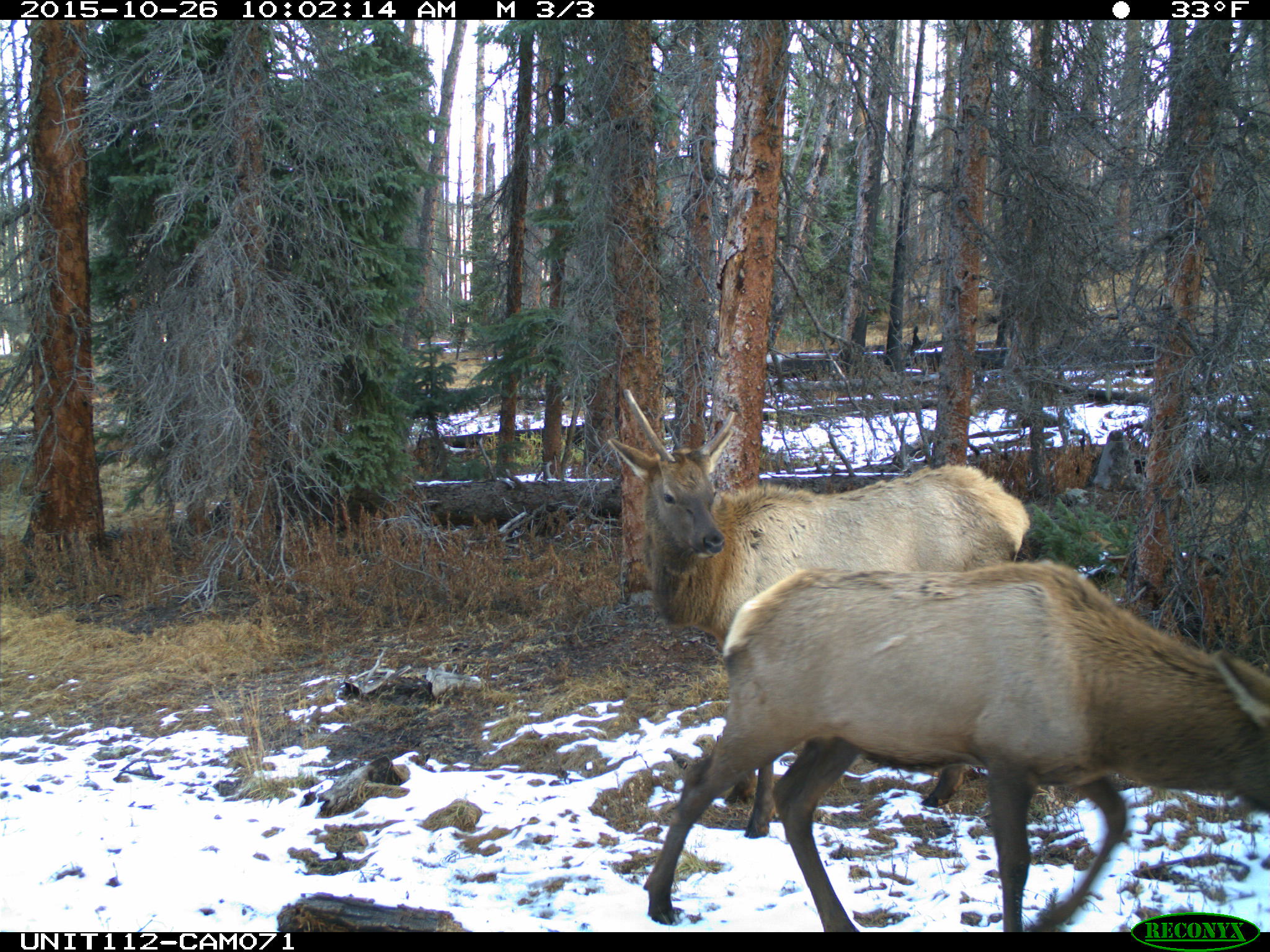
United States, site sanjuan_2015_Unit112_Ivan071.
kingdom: Animalia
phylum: Chordata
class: Mammalia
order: Artiodactyla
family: Cervidae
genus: Cervus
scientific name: Cervus elaphus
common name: red deer